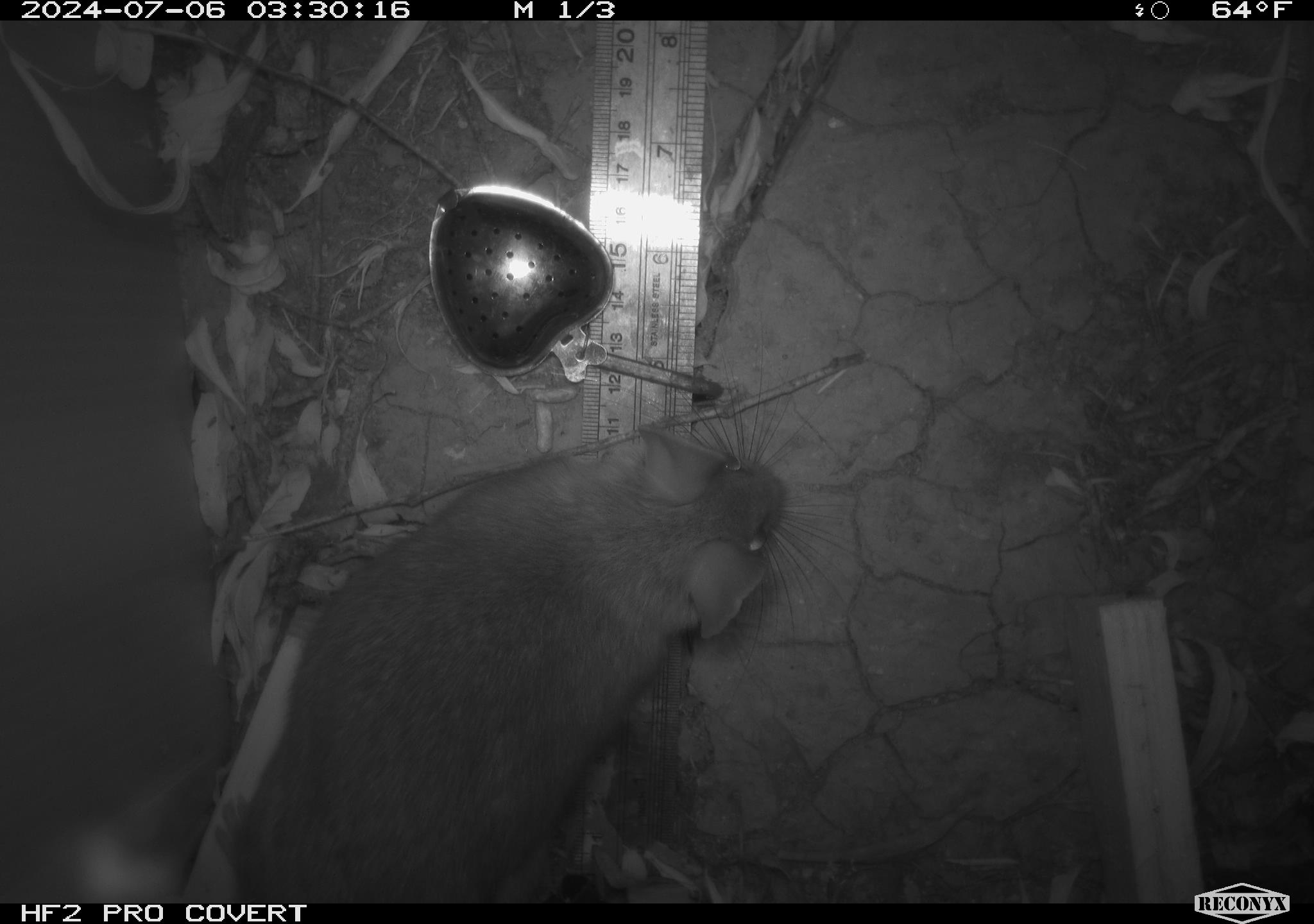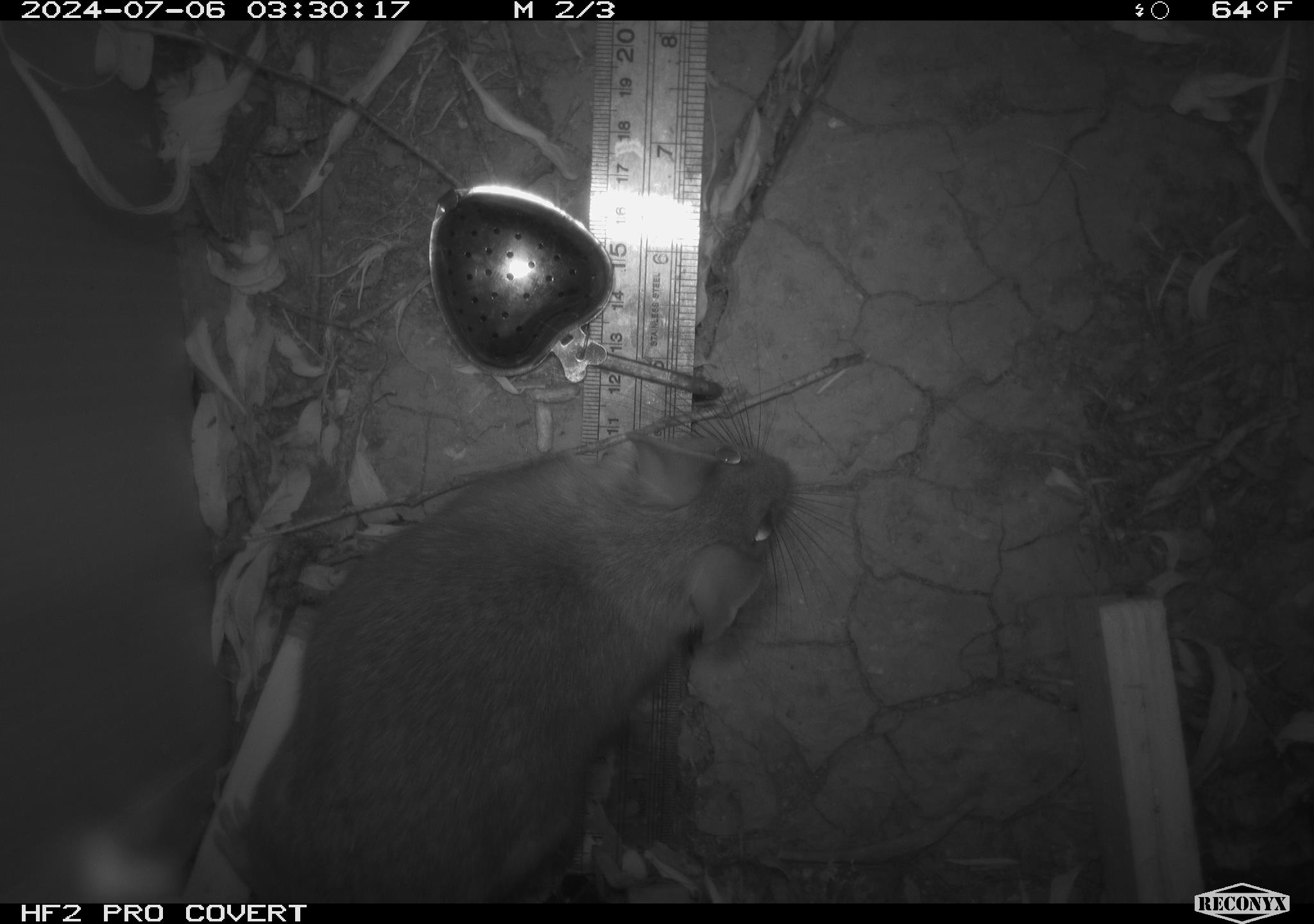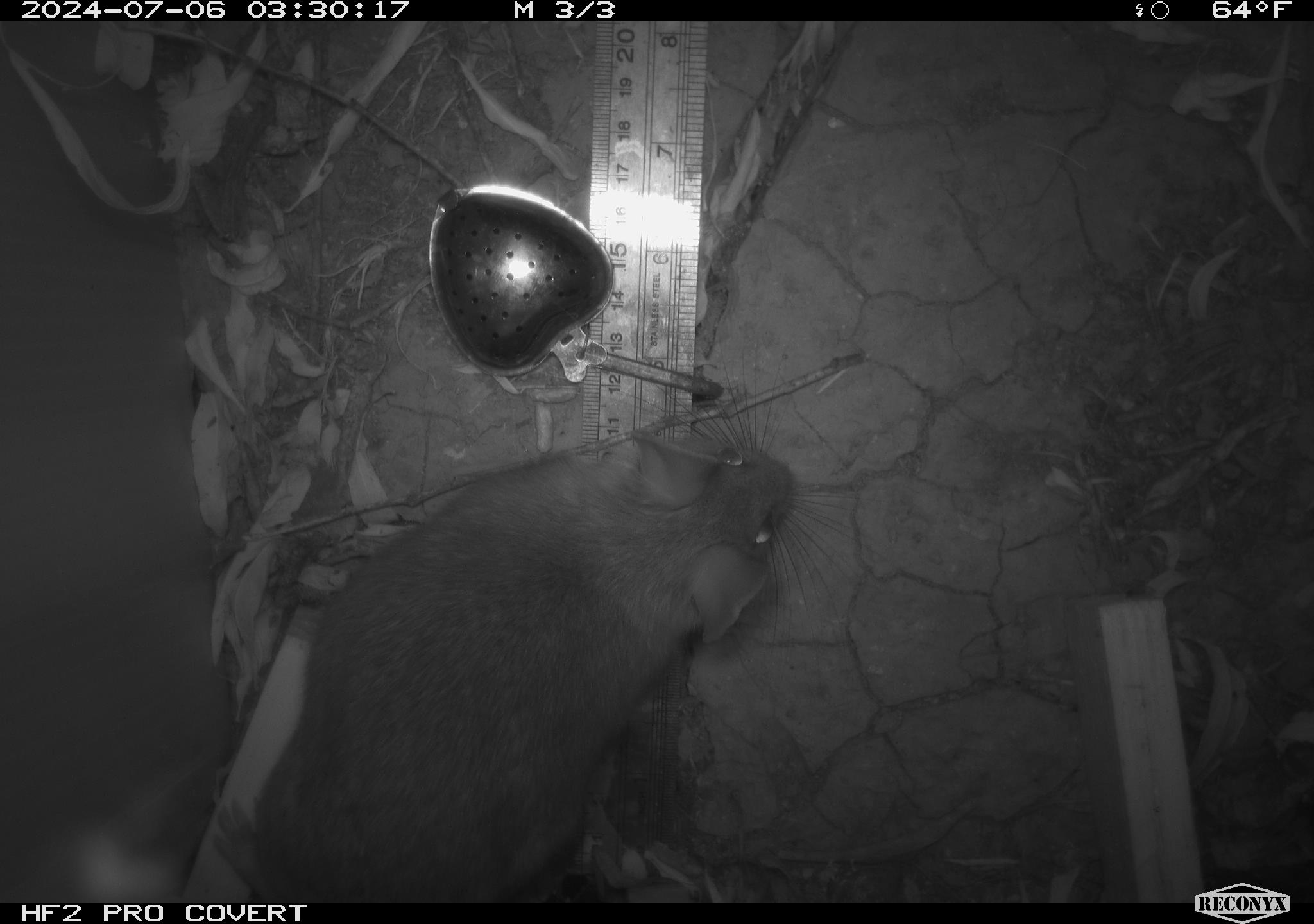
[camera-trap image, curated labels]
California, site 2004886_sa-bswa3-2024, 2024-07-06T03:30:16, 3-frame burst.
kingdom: Animalia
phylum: Chordata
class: Mammalia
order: Rodentia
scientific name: Rodentia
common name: woodrat or rat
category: woodrat or rat species